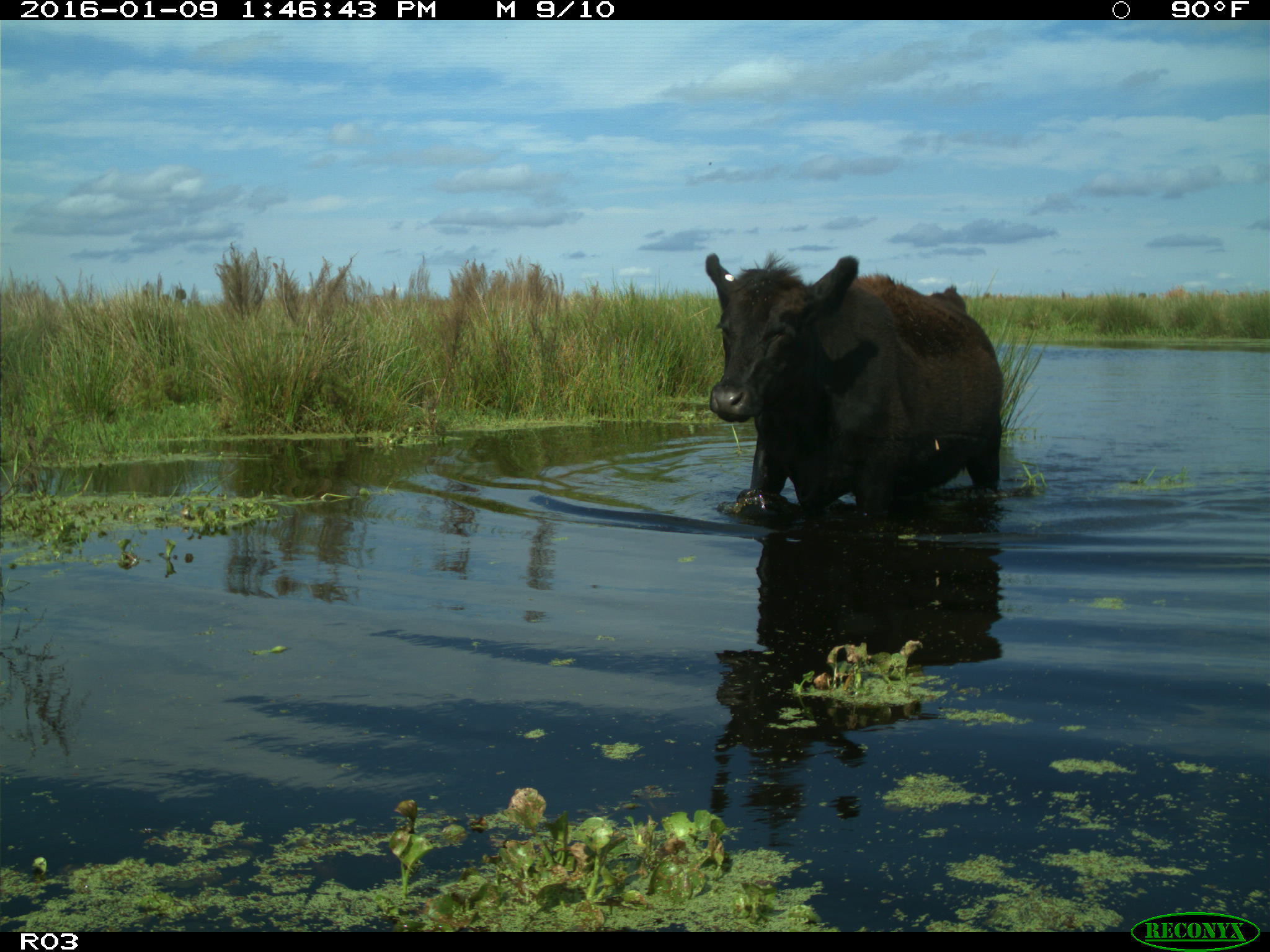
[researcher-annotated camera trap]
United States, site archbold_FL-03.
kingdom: Animalia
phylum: Chordata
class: Mammalia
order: Artiodactyla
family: Bovidae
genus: Bos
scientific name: Bos taurus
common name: domestic cow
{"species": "Bos taurus (domestic cow)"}